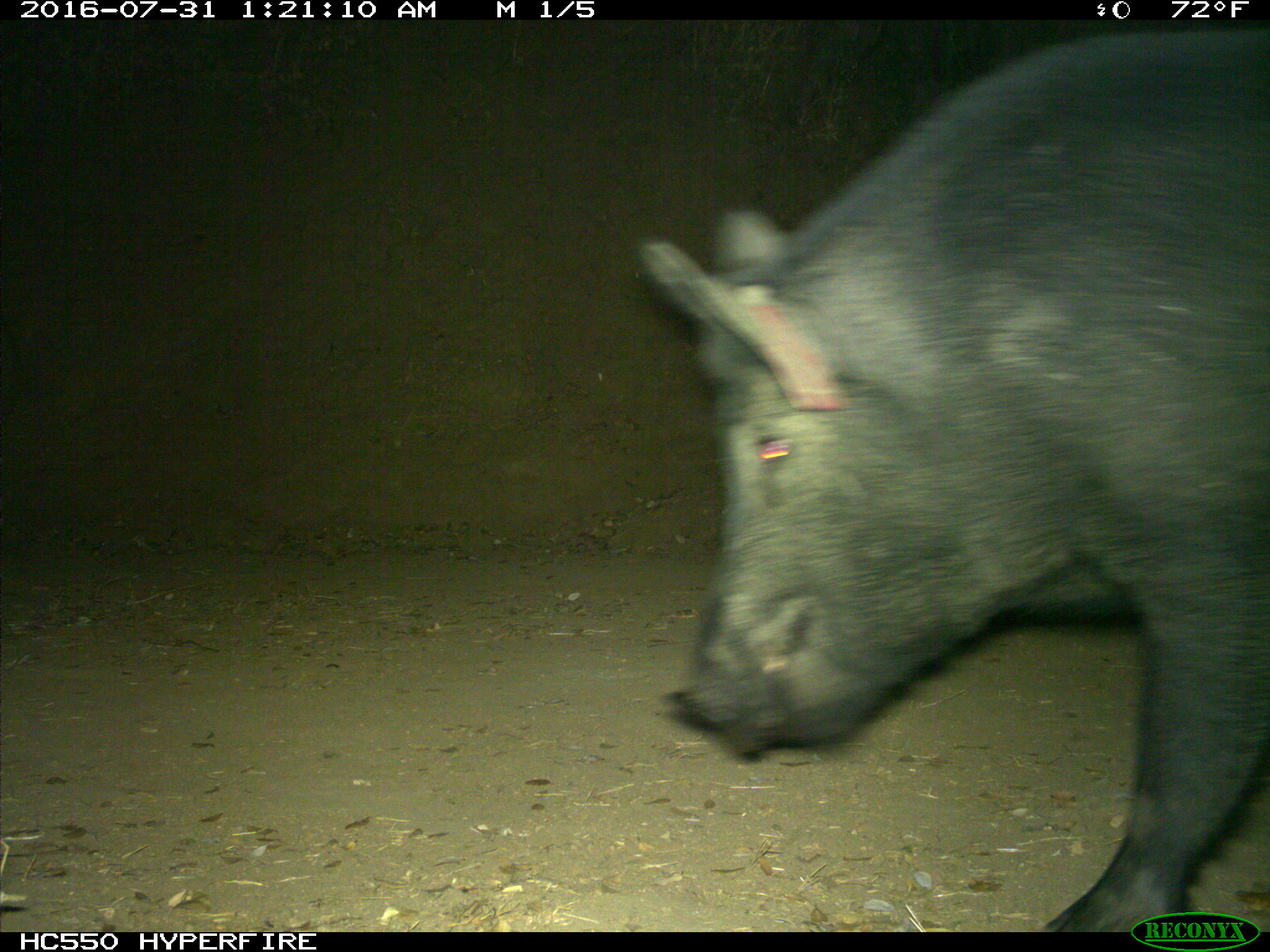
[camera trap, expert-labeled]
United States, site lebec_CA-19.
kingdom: Animalia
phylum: Chordata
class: Mammalia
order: Artiodactyla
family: Suidae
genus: Sus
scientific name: Sus scrofa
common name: wild boar